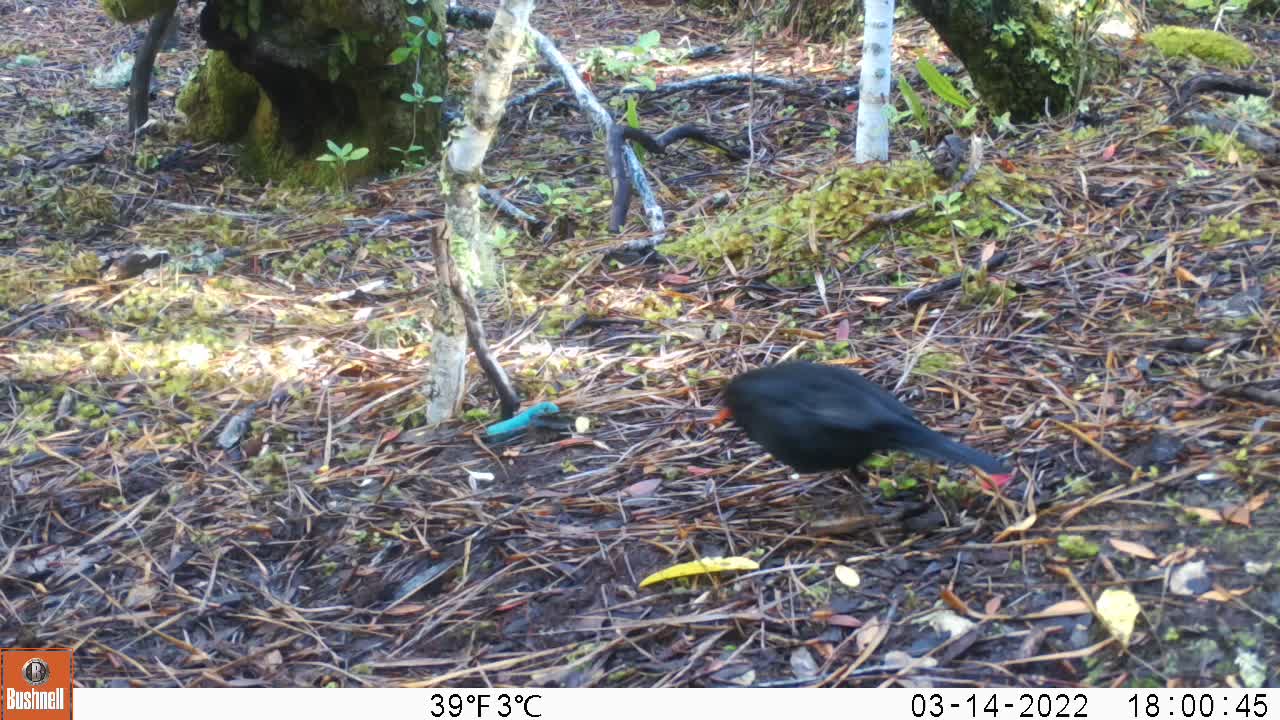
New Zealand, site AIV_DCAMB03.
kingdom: Animalia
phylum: Chordata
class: Aves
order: Passeriformes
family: Turdidae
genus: Turdus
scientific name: Turdus merula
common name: eurasian blackbird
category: blackbird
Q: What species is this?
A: Blackbird (eurasian blackbird) (Turdus merula).